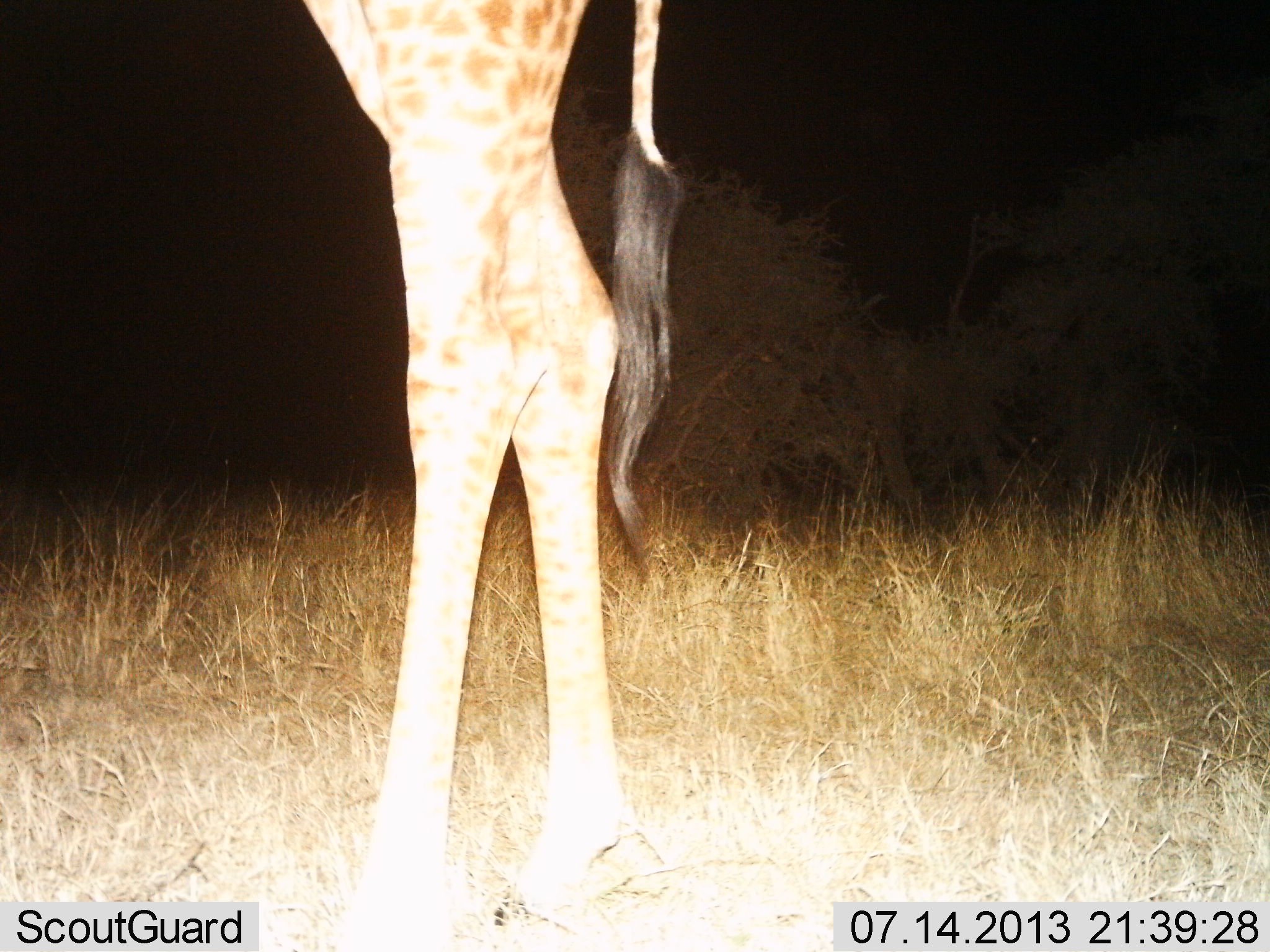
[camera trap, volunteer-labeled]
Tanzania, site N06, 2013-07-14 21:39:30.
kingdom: Animalia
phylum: Chordata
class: Mammalia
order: Artiodactyla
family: Giraffidae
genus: Giraffa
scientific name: Giraffa camelopardalis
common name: giraffe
Giraffe (Giraffa camelopardalis), count 1. Behavior (volunteer vote fractions): standing 100%, resting 0%, moving 0%, interacting 0%. Young present (vote fraction): 0%. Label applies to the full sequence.